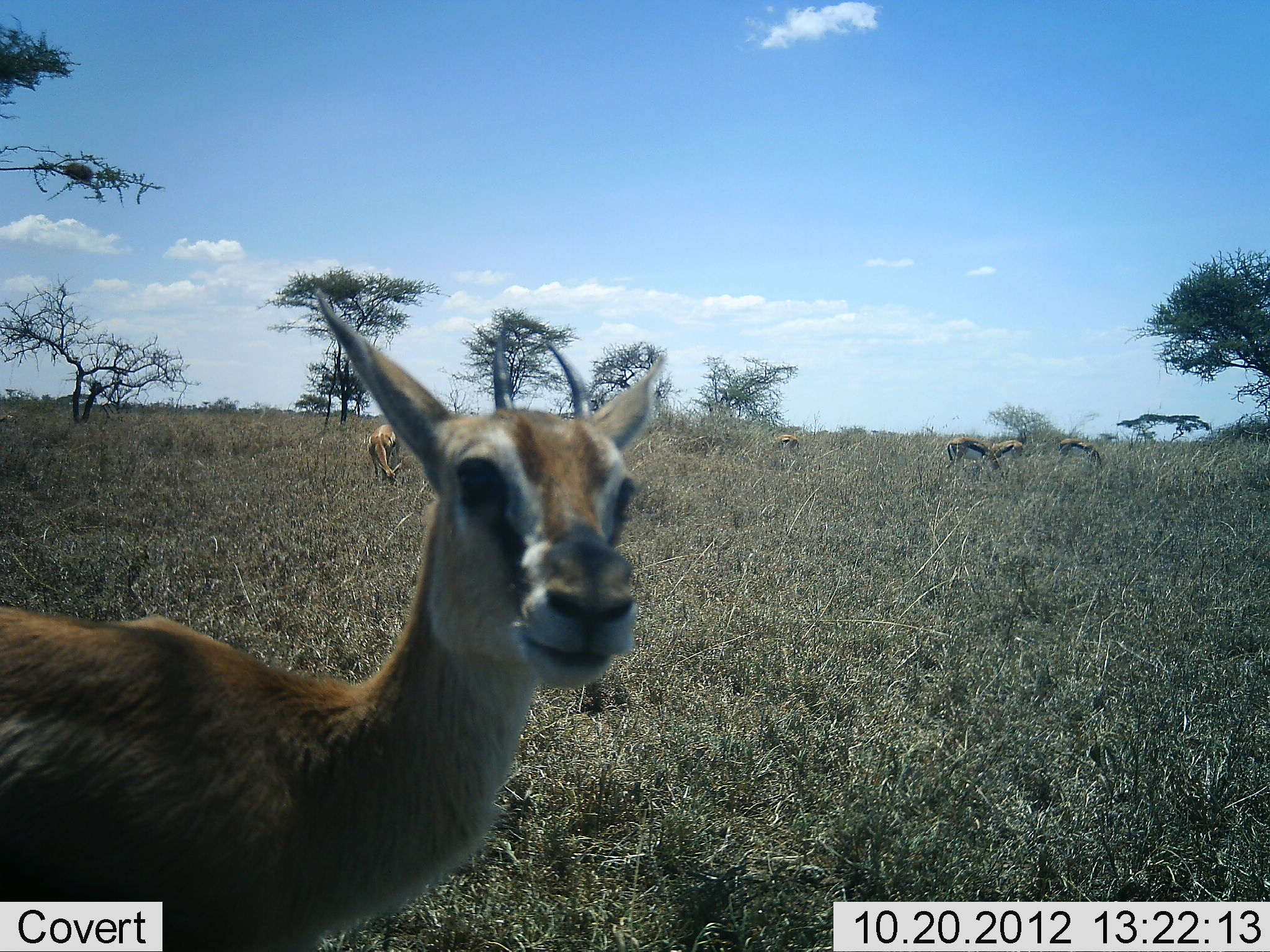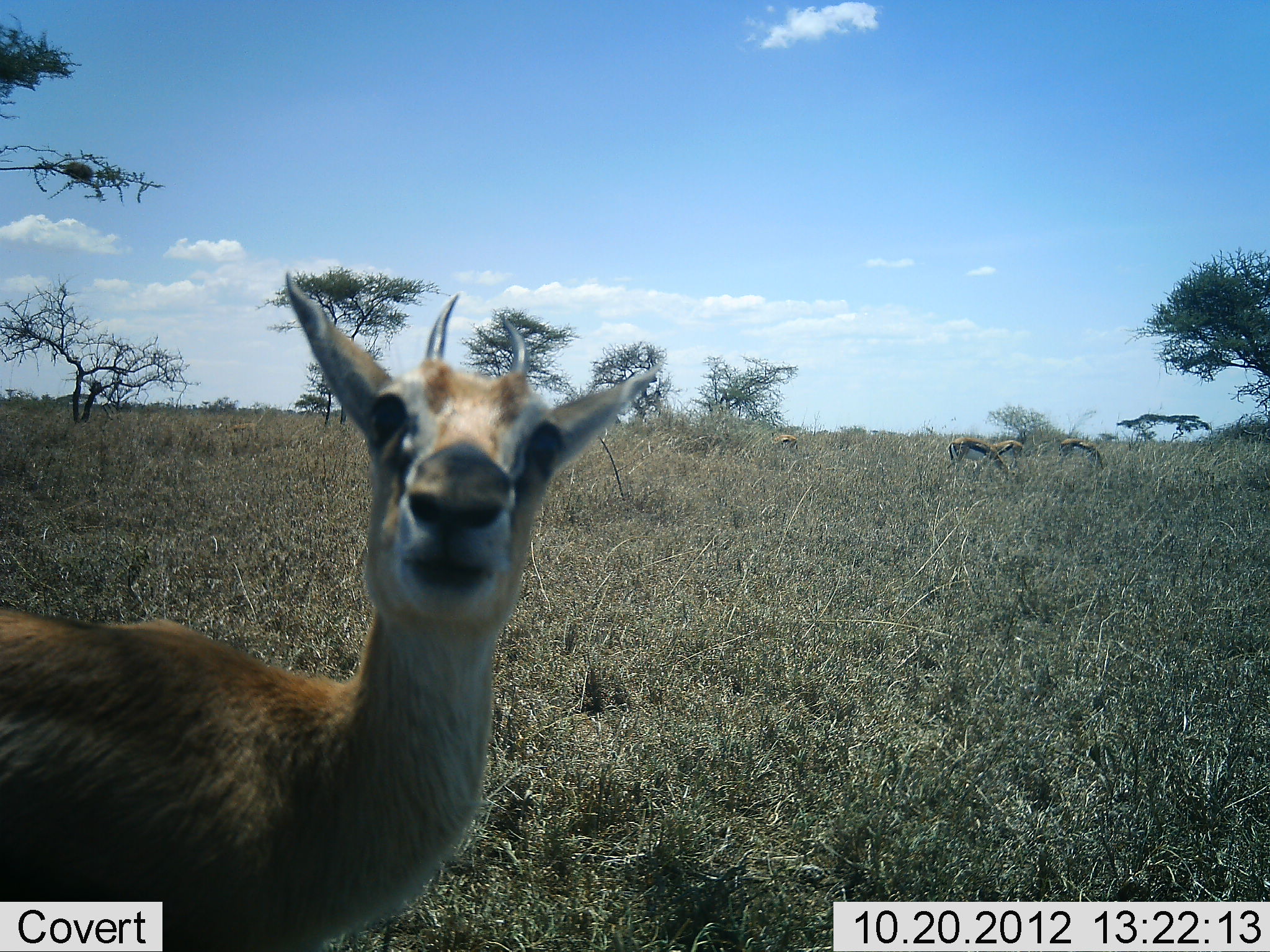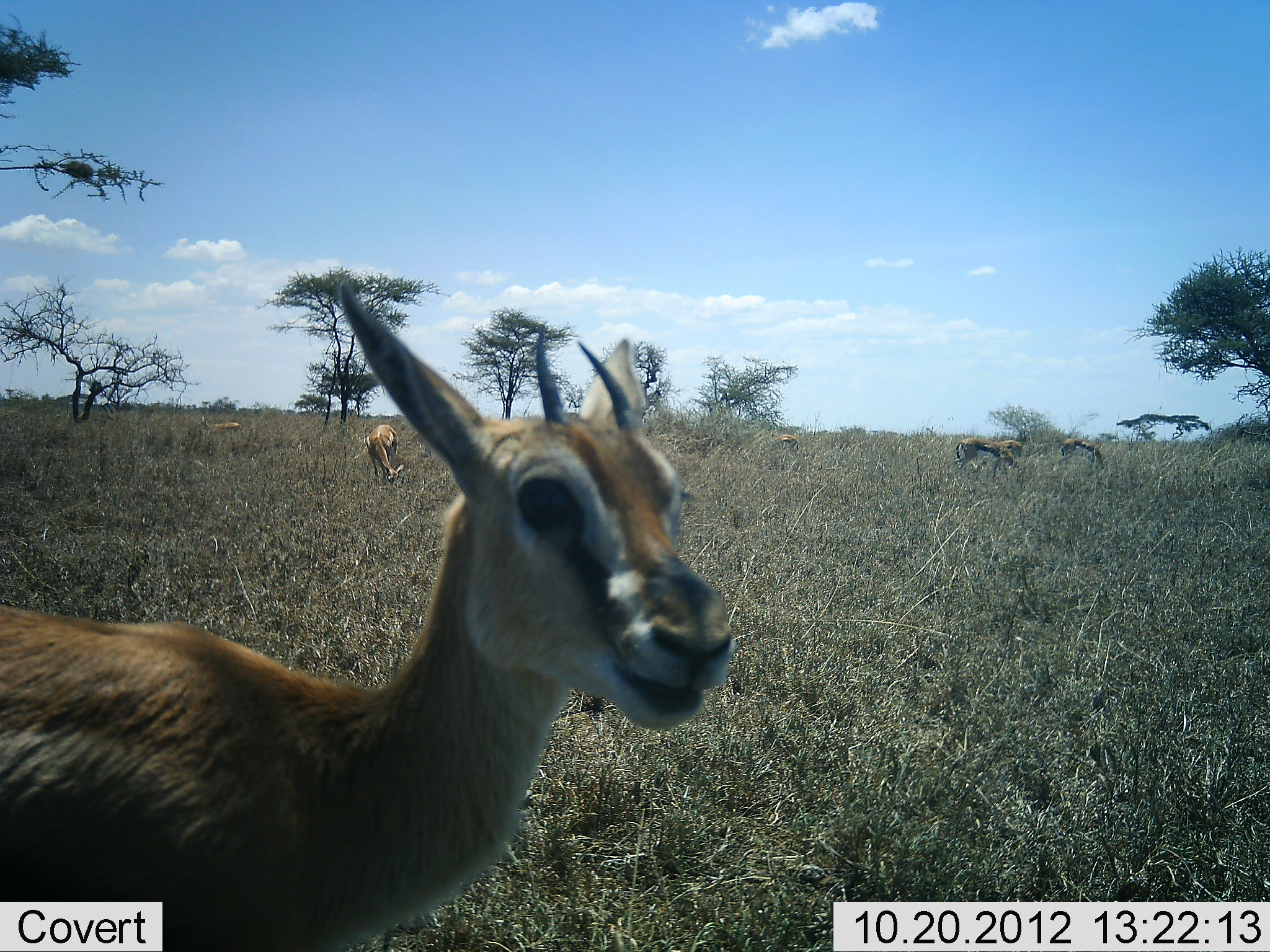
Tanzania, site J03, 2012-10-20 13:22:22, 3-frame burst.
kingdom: Animalia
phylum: Chordata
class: Mammalia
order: Artiodactyla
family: Bovidae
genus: Eudorcas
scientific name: Eudorcas thomsonii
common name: thomson's gazelle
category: gazellethomsons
Gazellethomsons (thomson's gazelle) (Eudorcas thomsonii), count 6. Behavior (volunteer vote fractions): standing 55%, resting 0%, moving 45%, interacting 18%. Young present (vote fraction): 0%. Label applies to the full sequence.